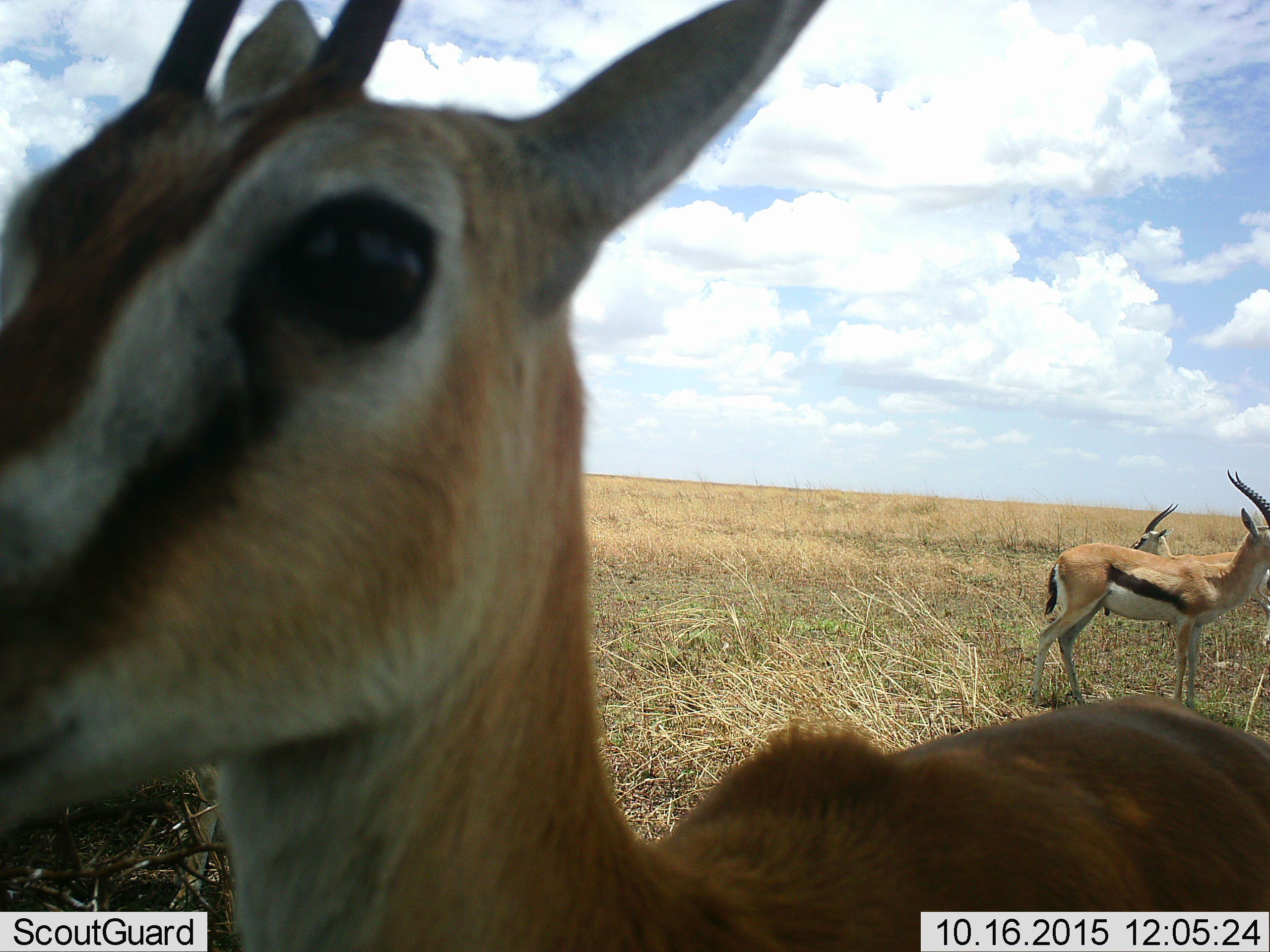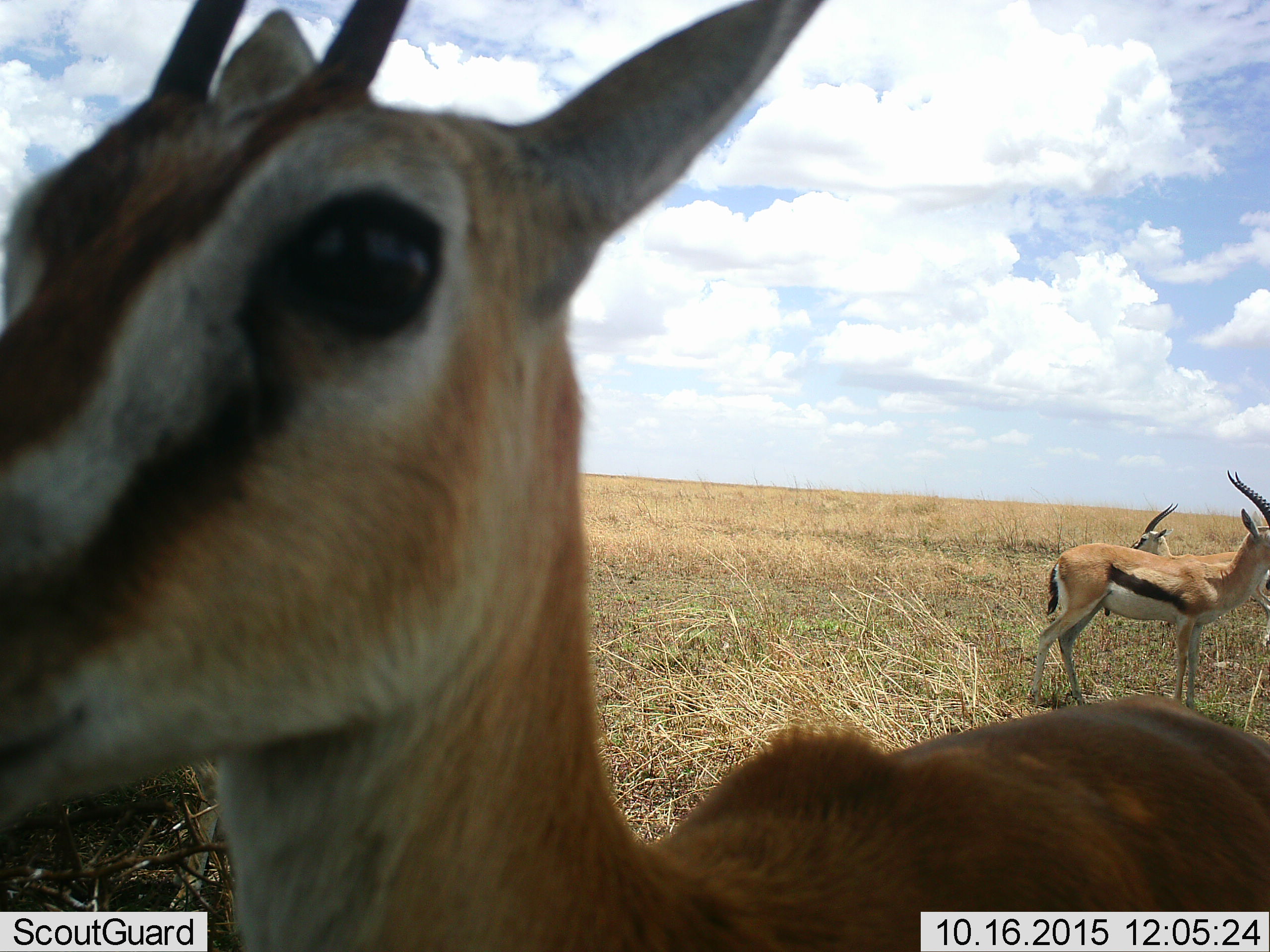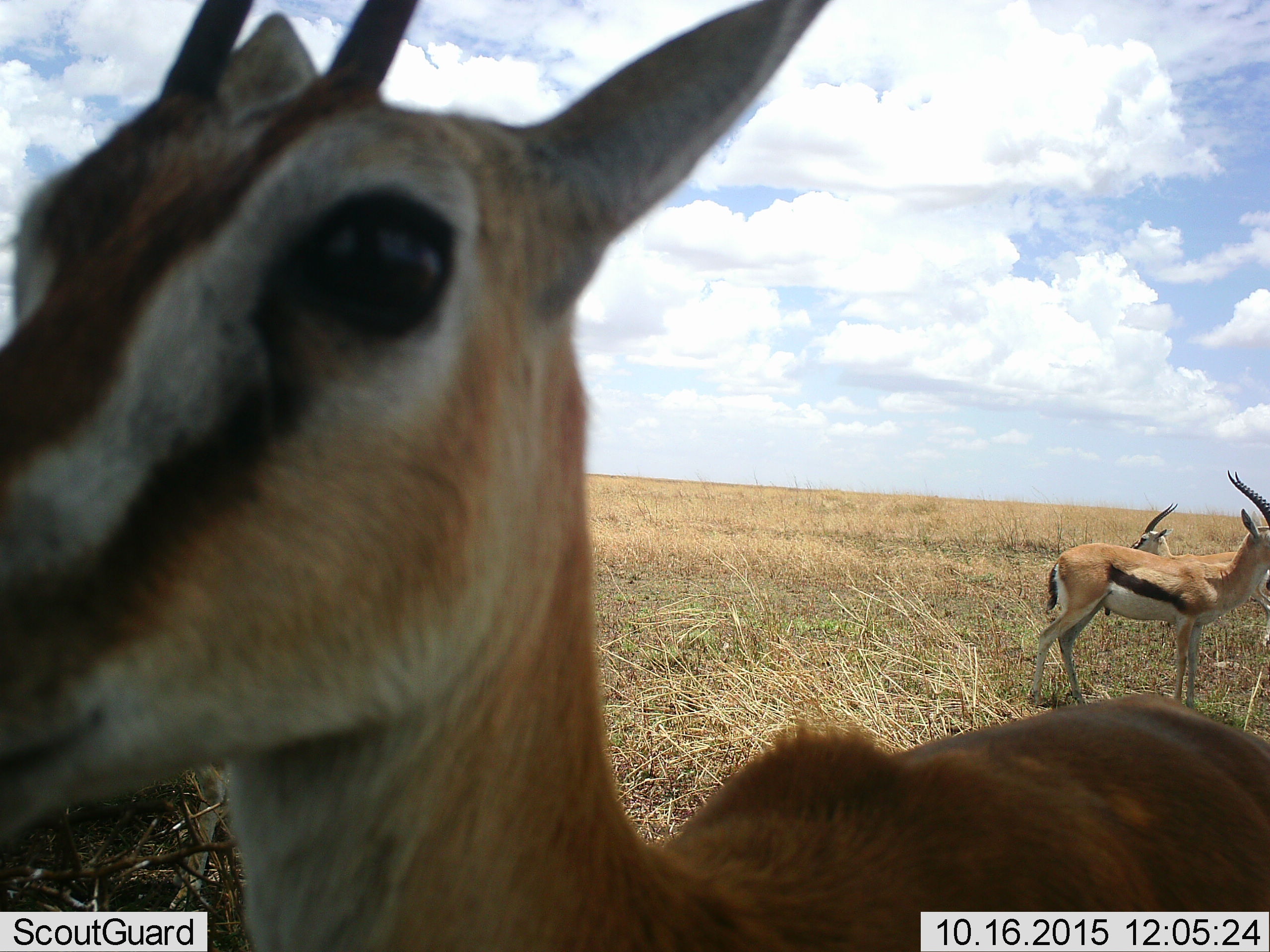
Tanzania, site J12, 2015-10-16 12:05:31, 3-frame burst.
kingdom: Animalia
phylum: Chordata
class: Mammalia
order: Artiodactyla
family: Bovidae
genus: Eudorcas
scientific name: Eudorcas thomsonii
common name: thomson's gazelle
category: gazellethomsons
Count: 3.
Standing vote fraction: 100%.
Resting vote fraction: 10%.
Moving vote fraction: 10%.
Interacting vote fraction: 10%.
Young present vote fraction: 0%.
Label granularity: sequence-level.